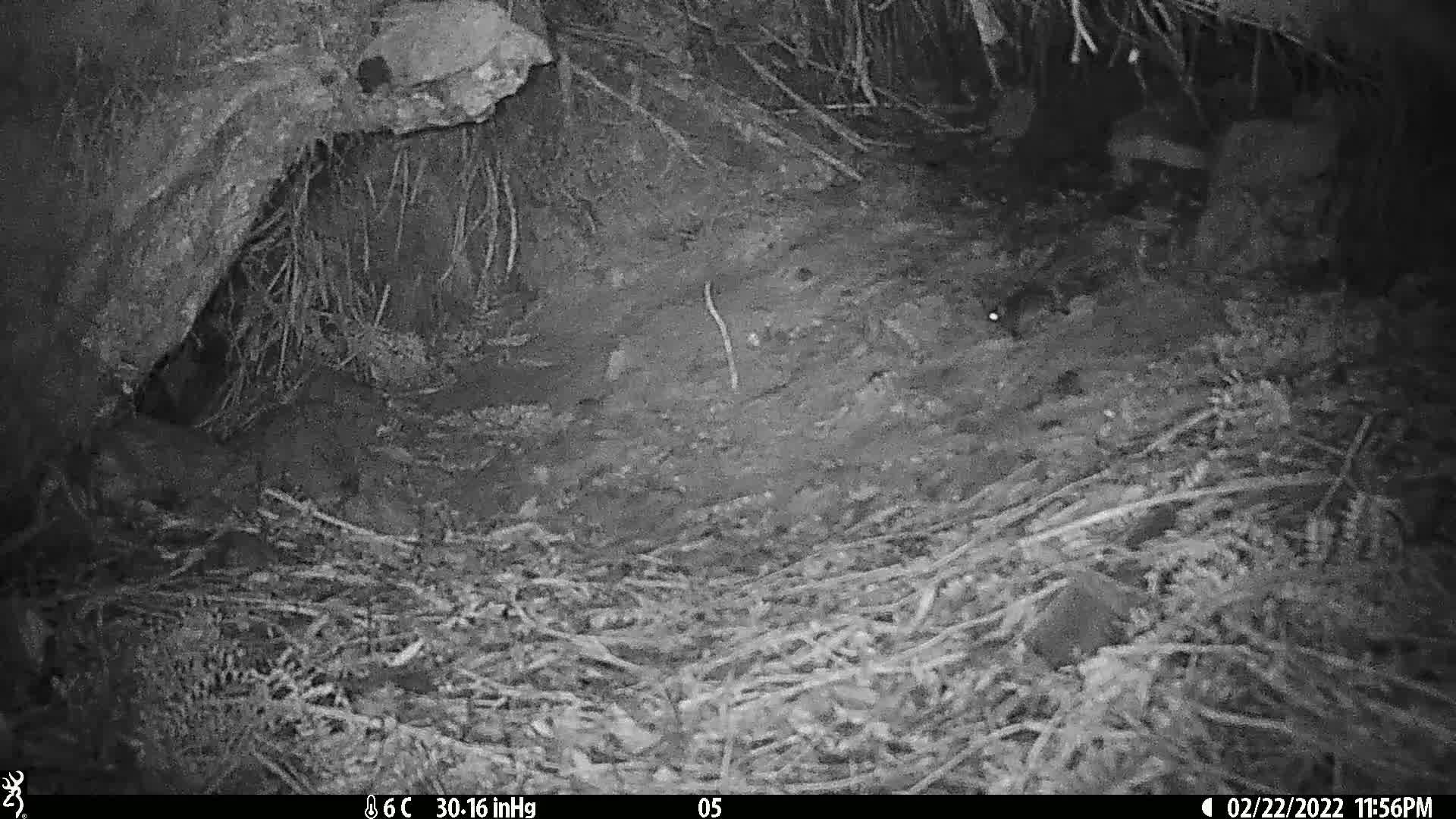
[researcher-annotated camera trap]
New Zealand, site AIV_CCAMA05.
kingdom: Animalia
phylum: Chordata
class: Mammalia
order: Rodentia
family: Muridae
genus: Mus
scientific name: Mus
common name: mouse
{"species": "mouse (Mus)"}